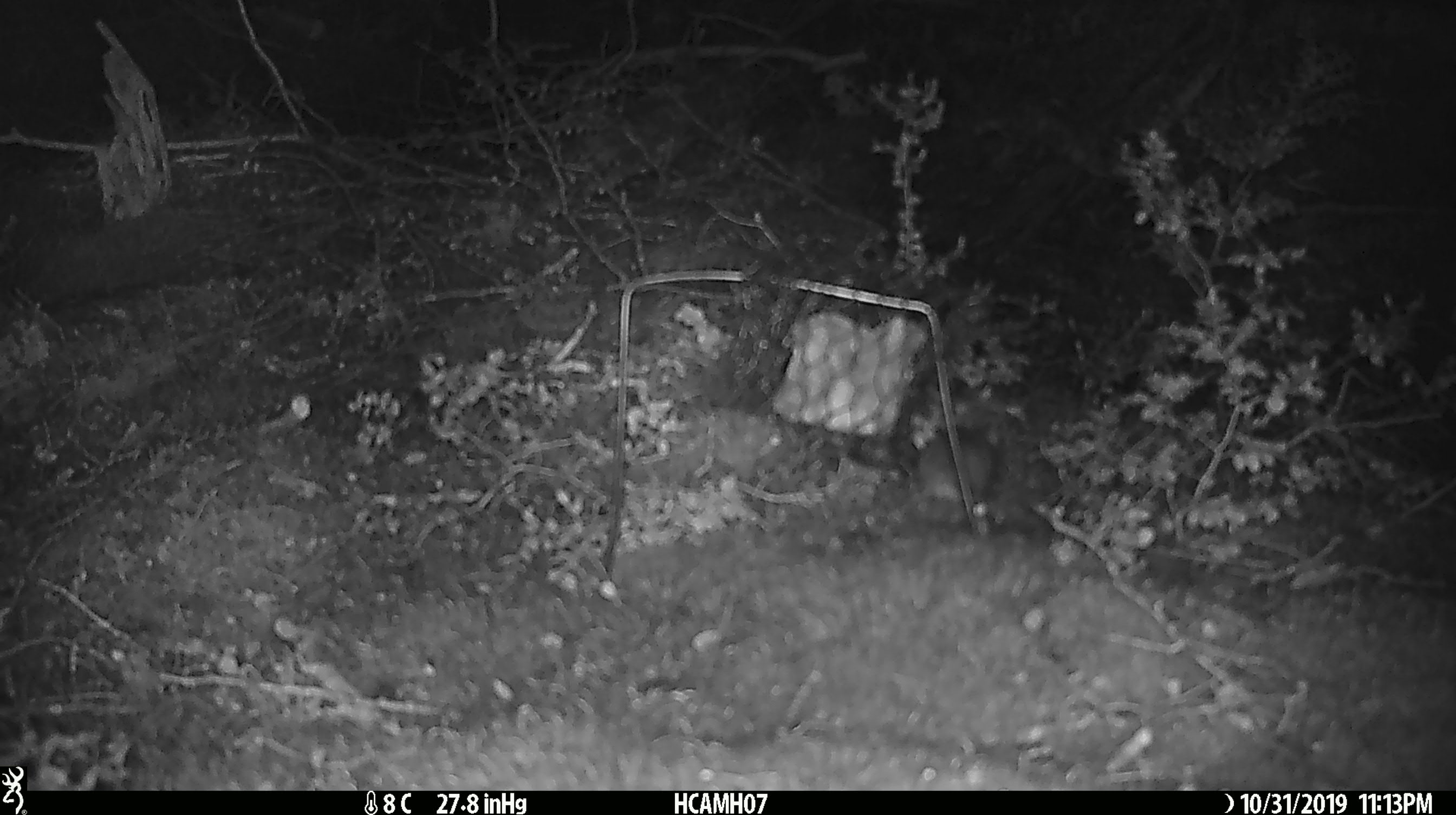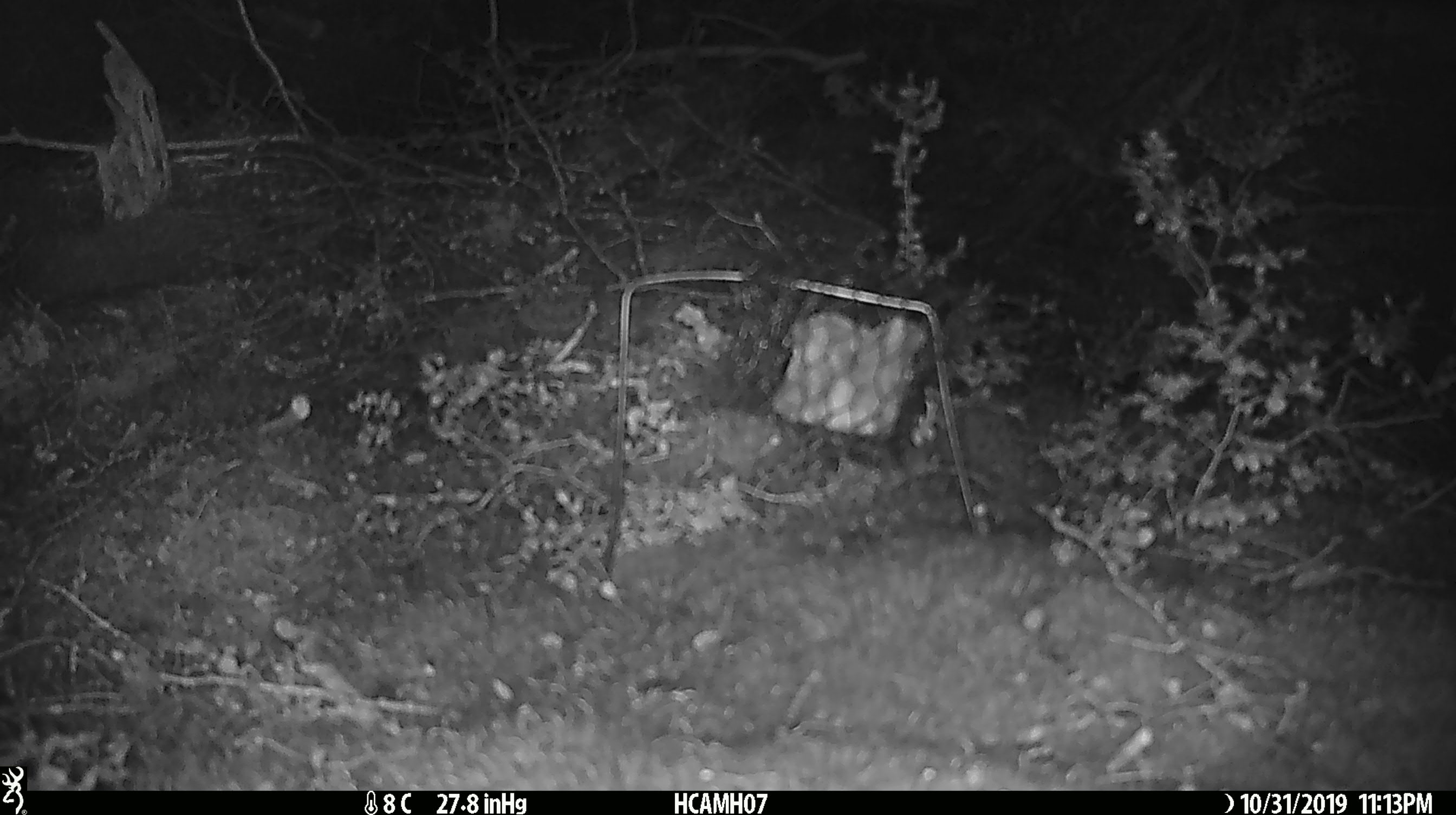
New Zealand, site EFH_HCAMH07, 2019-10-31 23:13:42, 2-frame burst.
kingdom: Animalia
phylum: Chordata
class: Mammalia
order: Rodentia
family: Muridae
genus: Mus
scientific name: Mus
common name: mouse